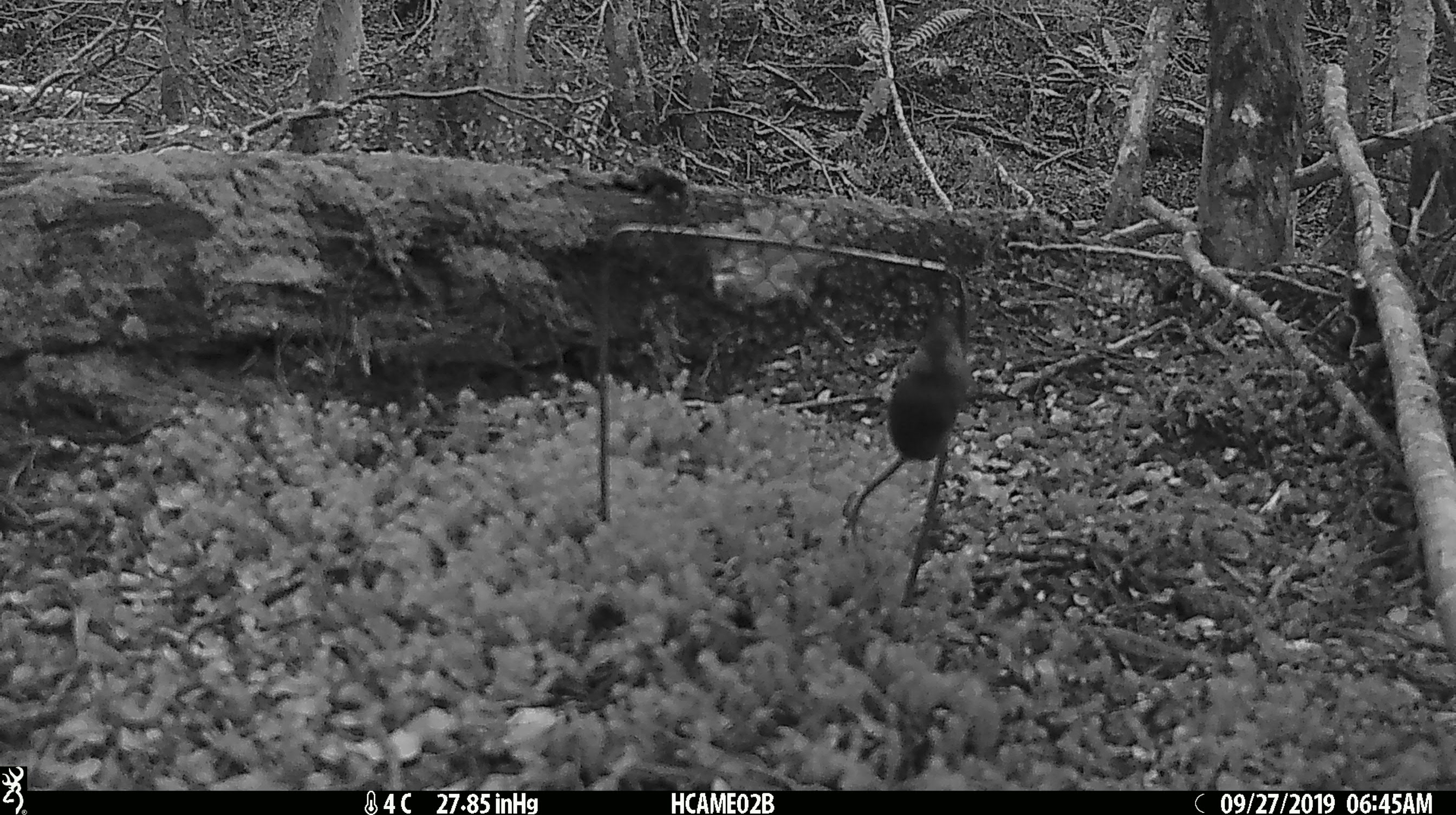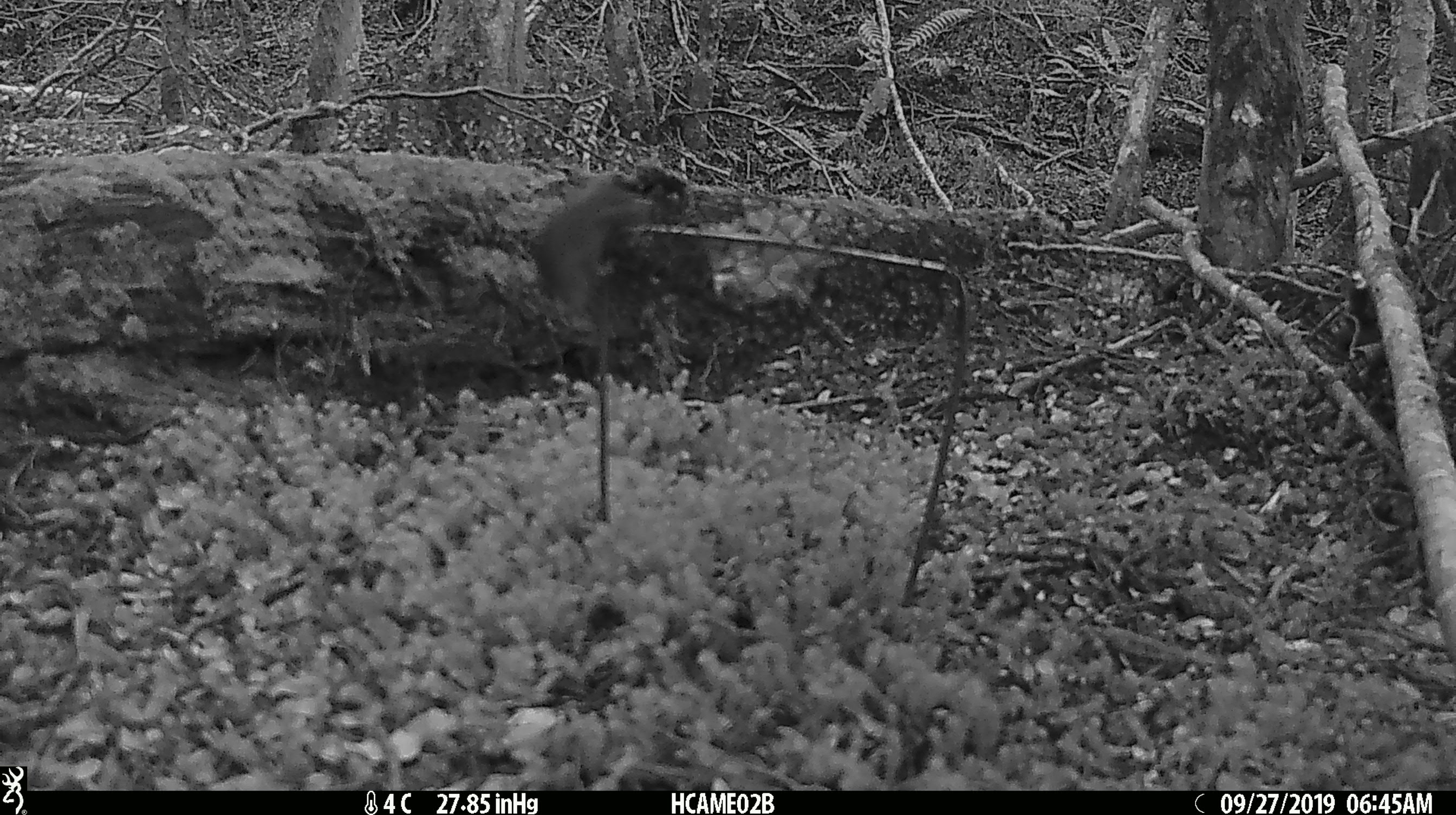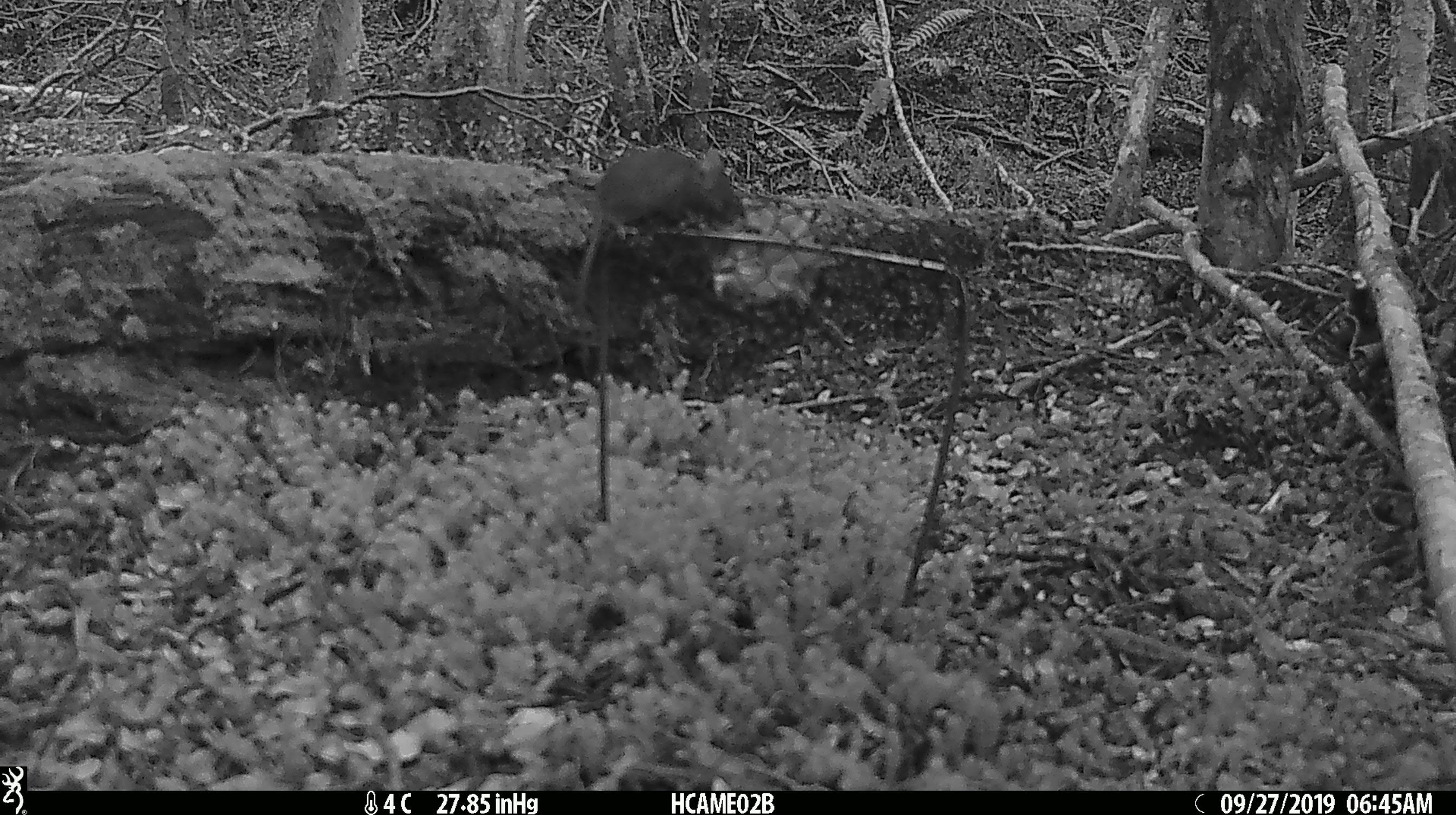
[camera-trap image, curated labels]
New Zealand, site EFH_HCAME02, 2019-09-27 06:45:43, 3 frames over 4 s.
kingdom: Animalia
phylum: Chordata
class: Mammalia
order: Rodentia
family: Muridae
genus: Mus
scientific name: Mus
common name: mouse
Mouse (Mus).